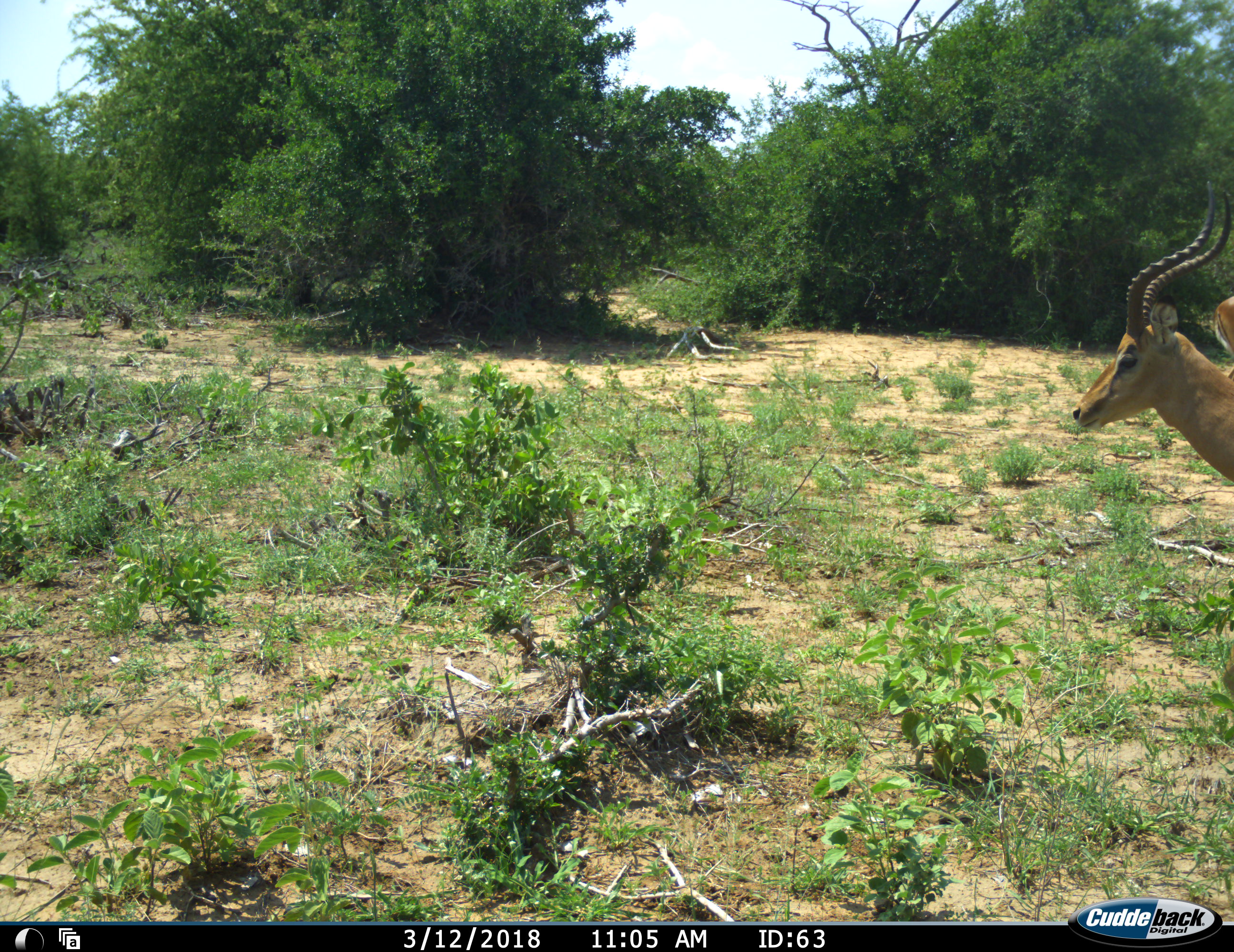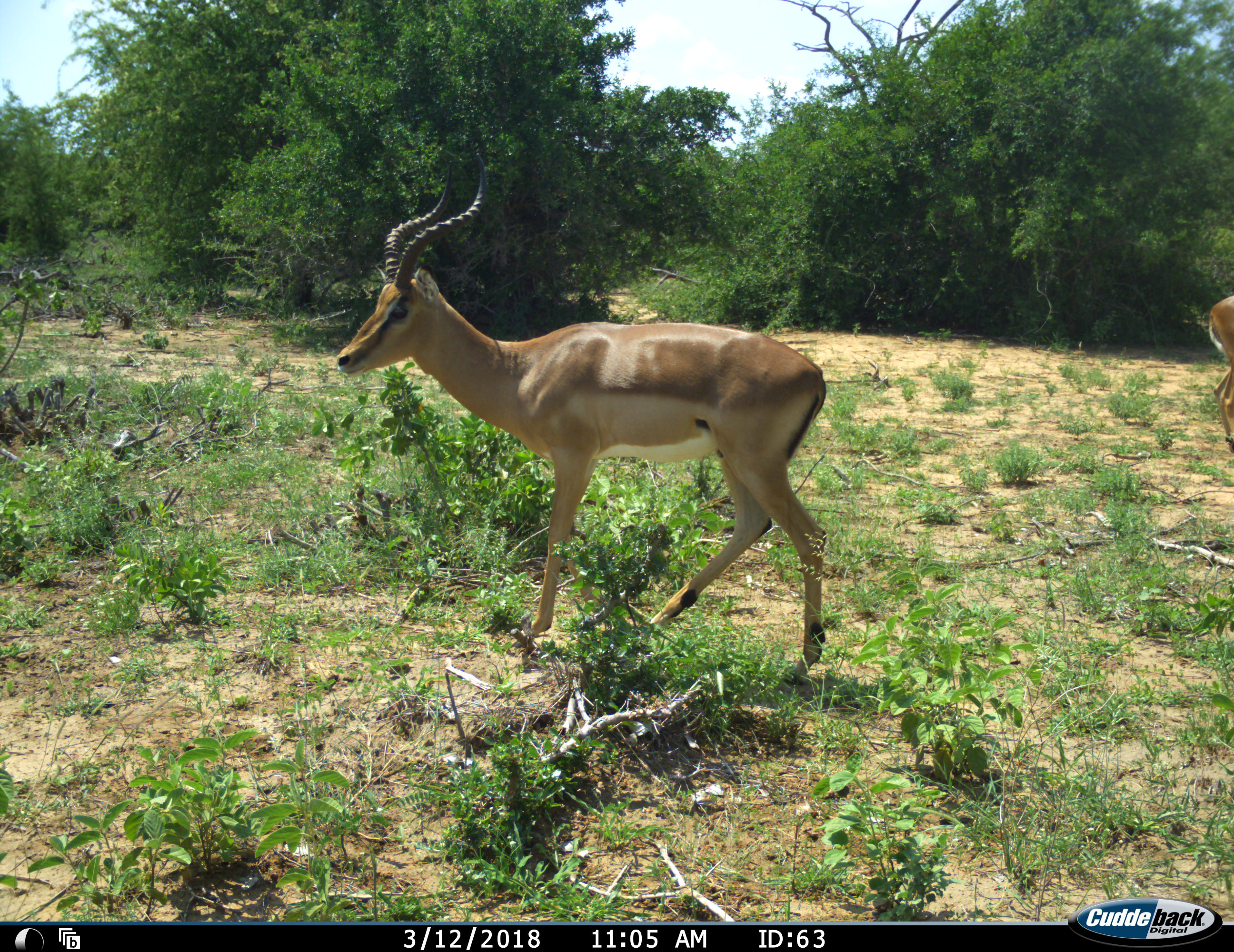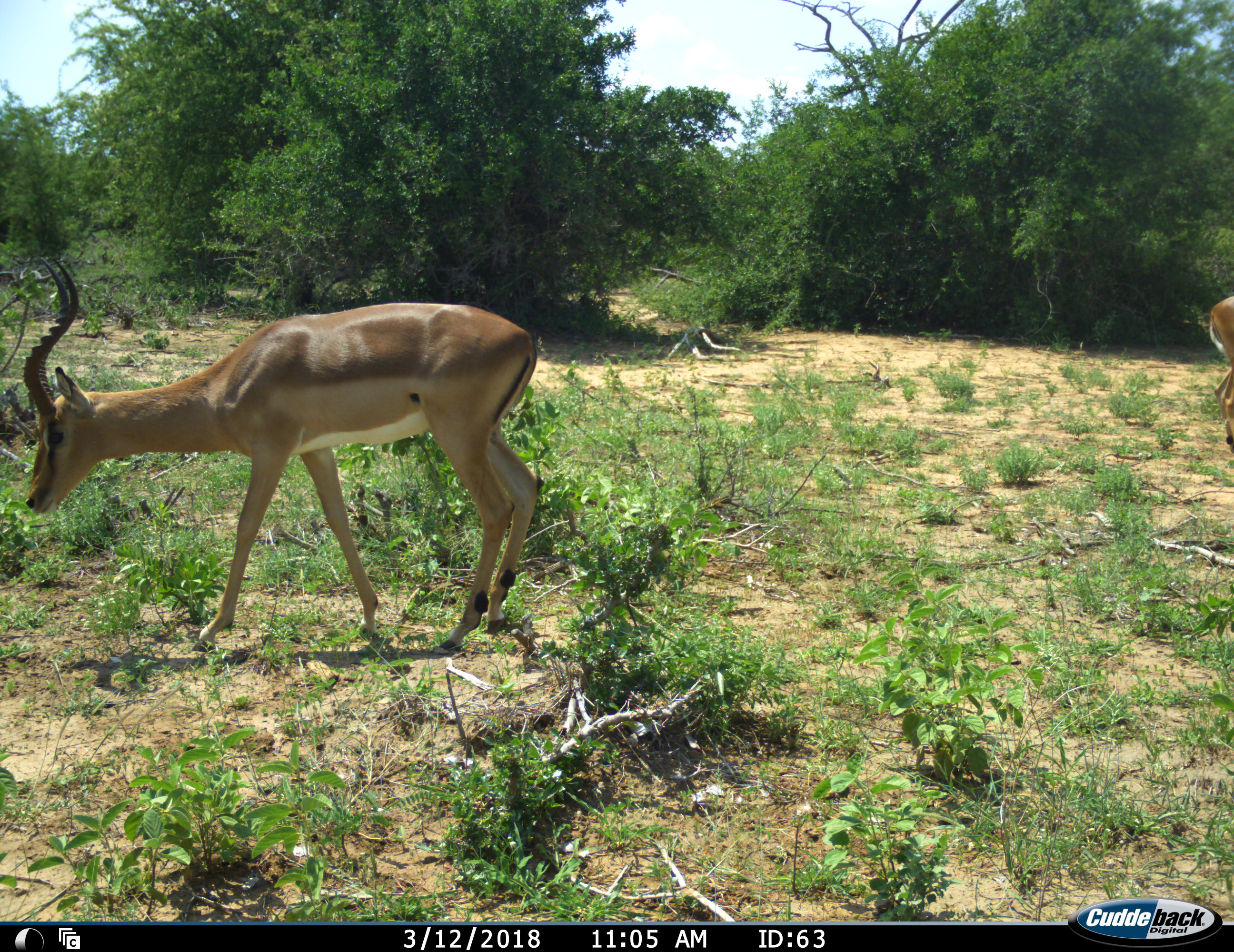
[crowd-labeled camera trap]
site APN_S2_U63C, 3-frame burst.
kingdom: Animalia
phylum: Chordata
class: Mammalia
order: Artiodactyla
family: Bovidae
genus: Aepyceros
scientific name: Aepyceros melampus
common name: impala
Impala (Aepyceros melampus), count 2. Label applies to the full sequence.